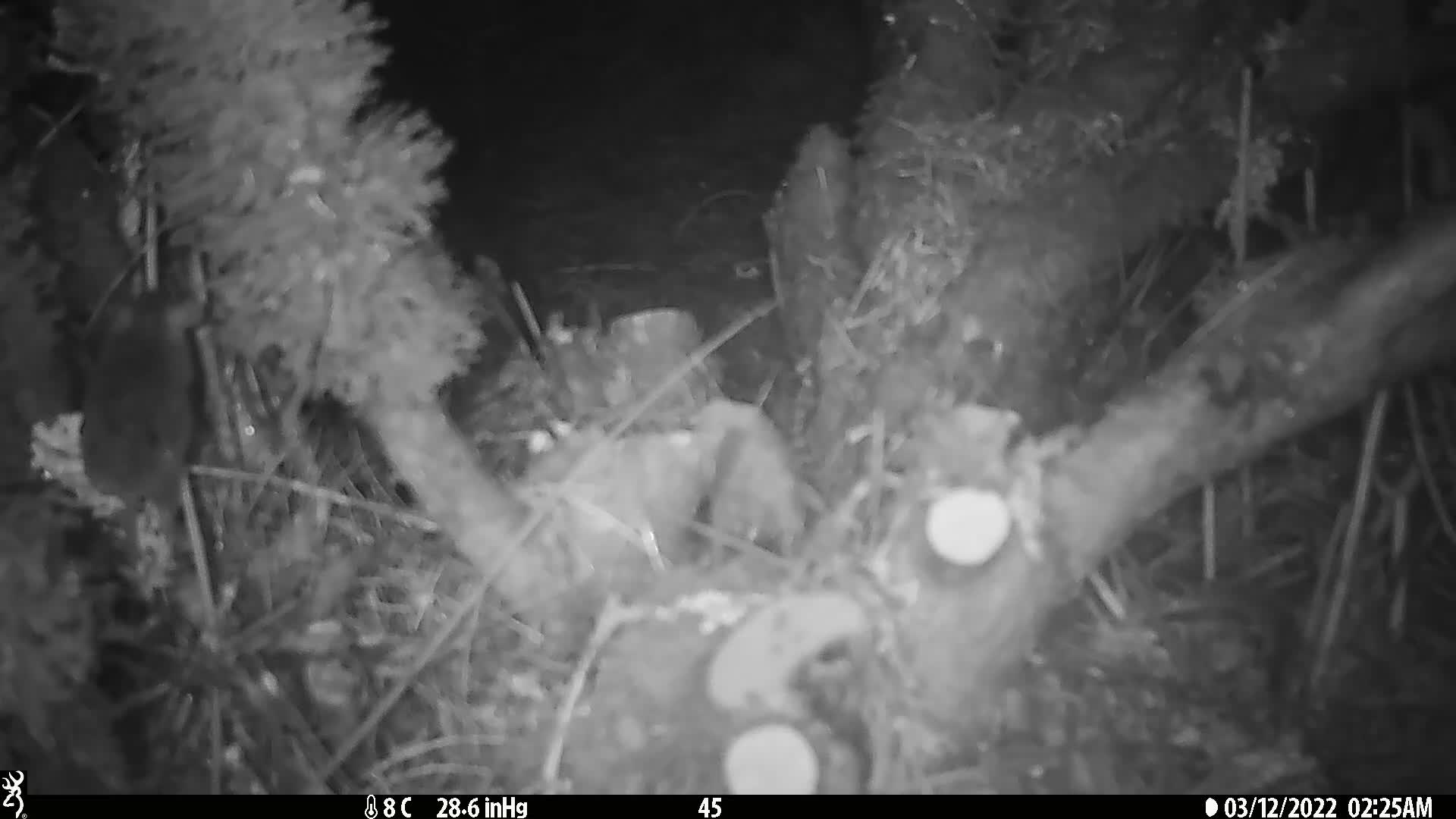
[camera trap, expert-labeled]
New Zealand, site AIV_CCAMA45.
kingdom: Animalia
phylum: Chordata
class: Mammalia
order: Rodentia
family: Muridae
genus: Mus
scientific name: Mus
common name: mouse